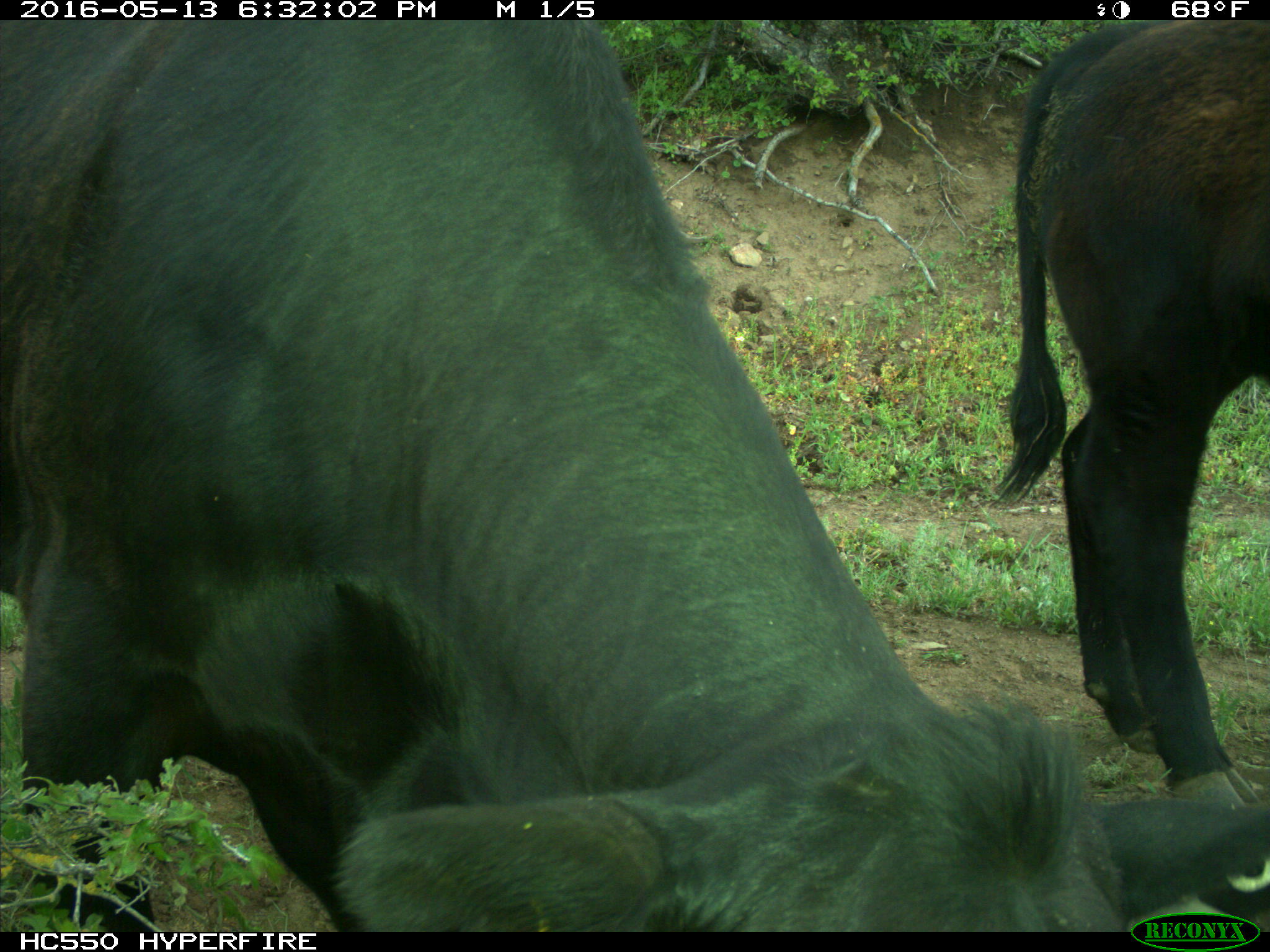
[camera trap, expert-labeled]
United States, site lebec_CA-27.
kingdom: Animalia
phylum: Chordata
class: Mammalia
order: Artiodactyla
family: Bovidae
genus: Bos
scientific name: Bos taurus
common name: domestic cow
Bos taurus (domestic cow).